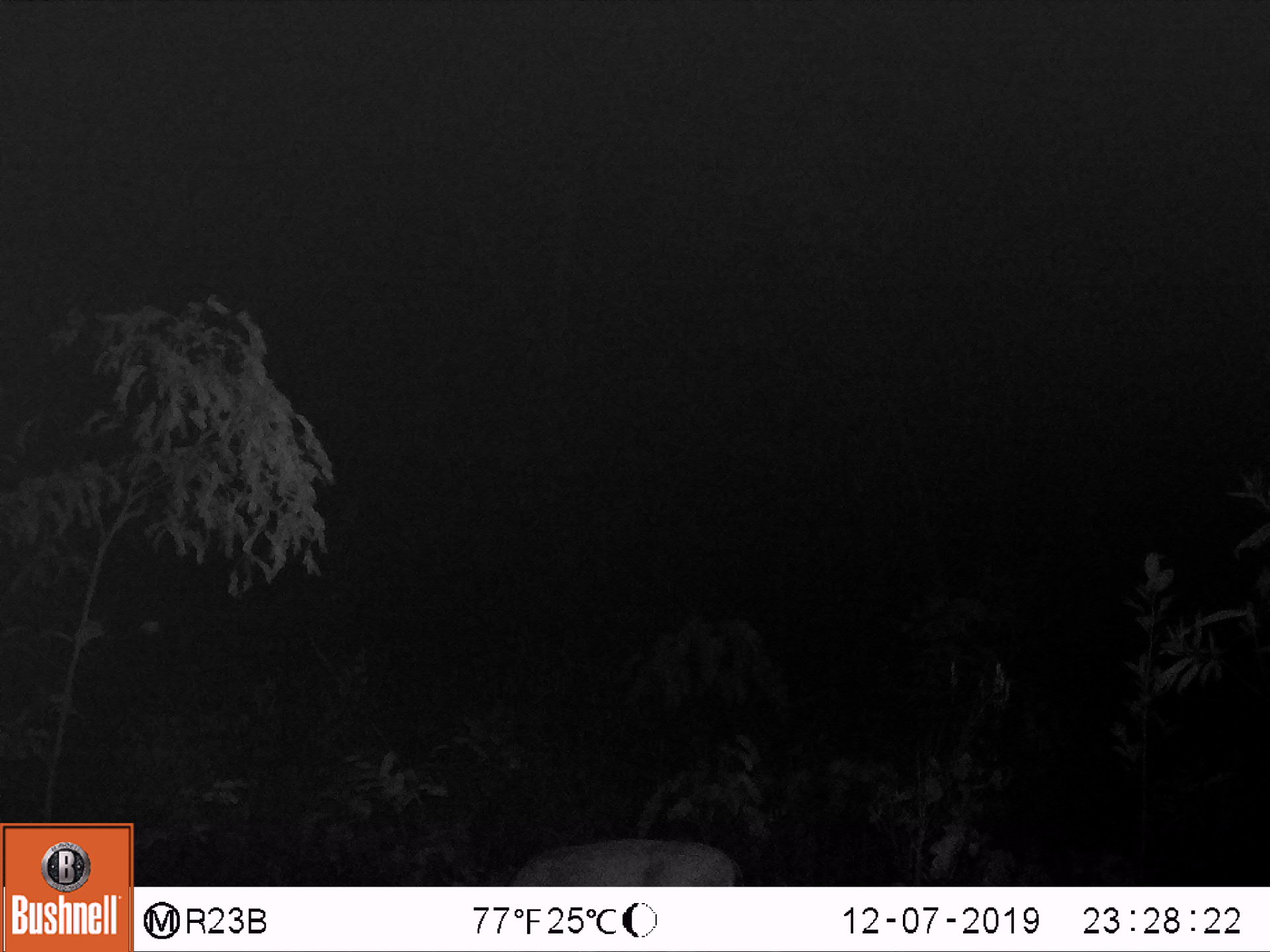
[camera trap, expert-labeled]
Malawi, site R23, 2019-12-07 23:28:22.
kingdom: Animalia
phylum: Chordata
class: Mammalia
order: Artiodactyla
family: Bovidae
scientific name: Antilopinae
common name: small antelope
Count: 1.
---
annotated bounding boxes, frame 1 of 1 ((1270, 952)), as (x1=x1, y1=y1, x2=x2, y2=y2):
small antelope: (x1=475, y1=827, x2=759, y2=885)